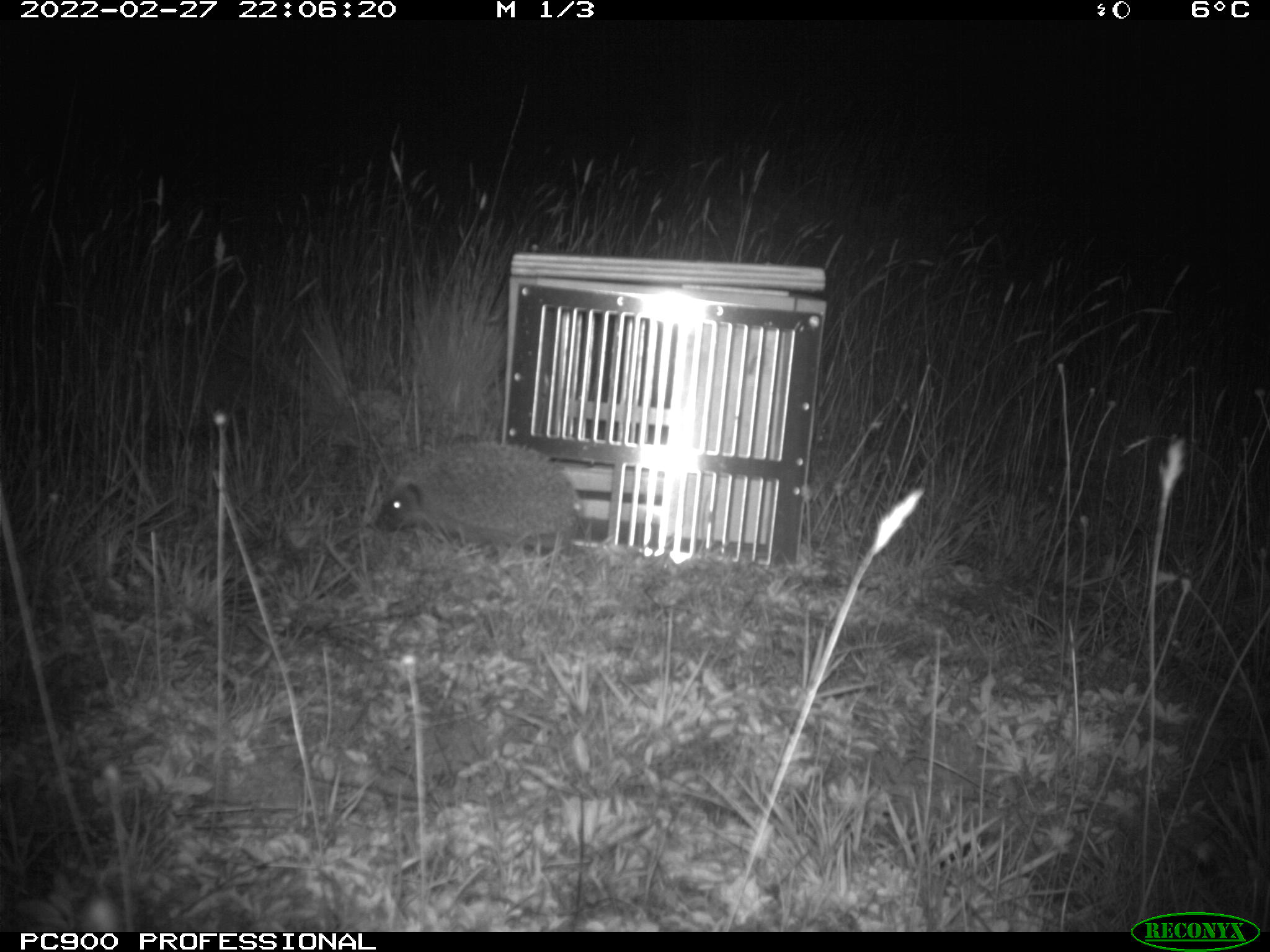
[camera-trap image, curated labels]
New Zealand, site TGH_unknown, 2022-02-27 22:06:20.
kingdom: Animalia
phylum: Chordata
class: Mammalia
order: Eulipotyphla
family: Erinaceidae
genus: Erinaceus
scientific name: Erinaceus europaeus europaeus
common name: european hedgehog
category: hedgehog